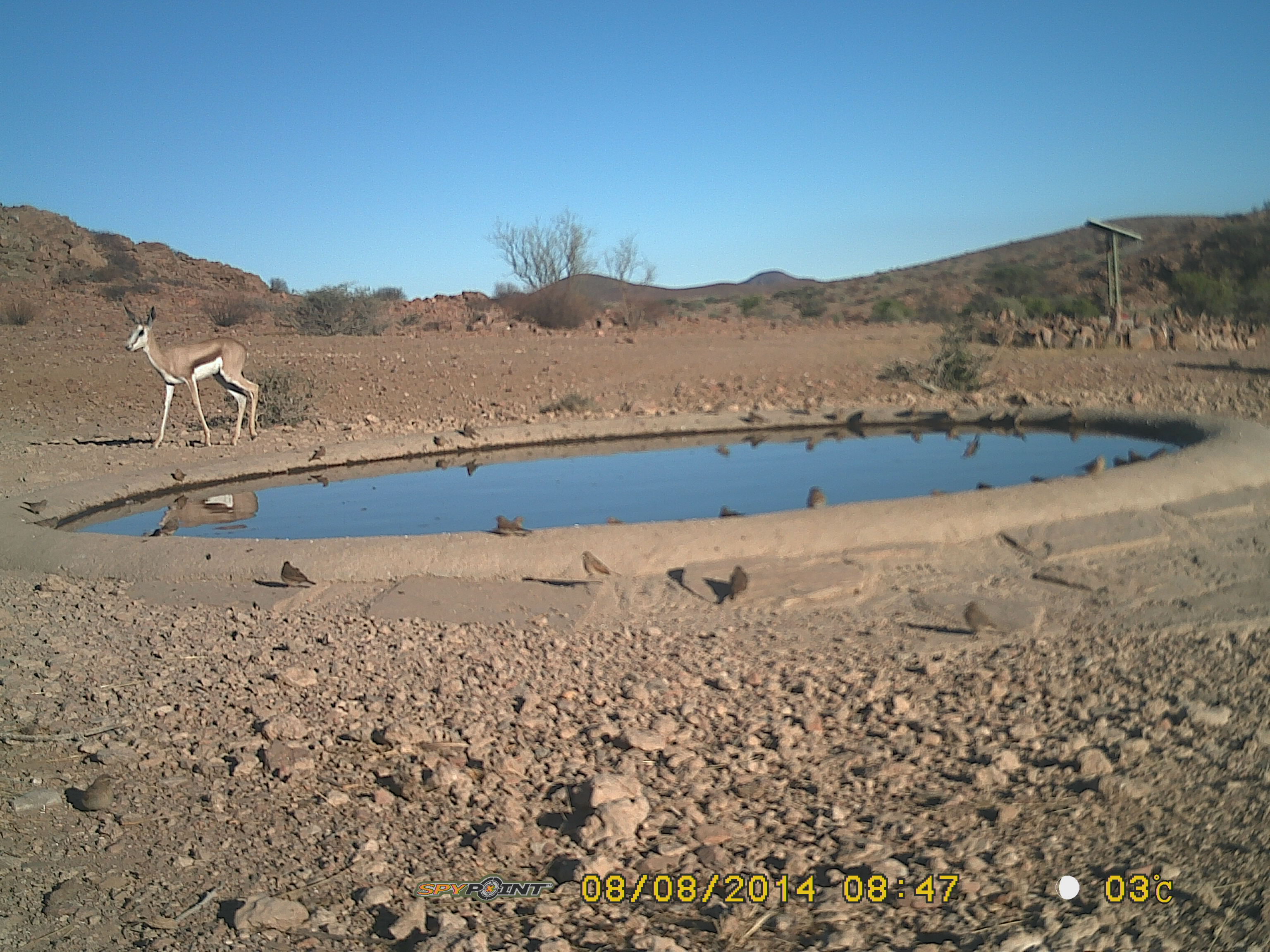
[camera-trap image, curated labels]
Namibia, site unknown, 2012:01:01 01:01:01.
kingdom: Animalia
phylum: Chordata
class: Mammalia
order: Artiodactyla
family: Bovidae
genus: Antidorcas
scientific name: Antidorcas marsupialis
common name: springbok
Antidorcas marsupialis (springbok).